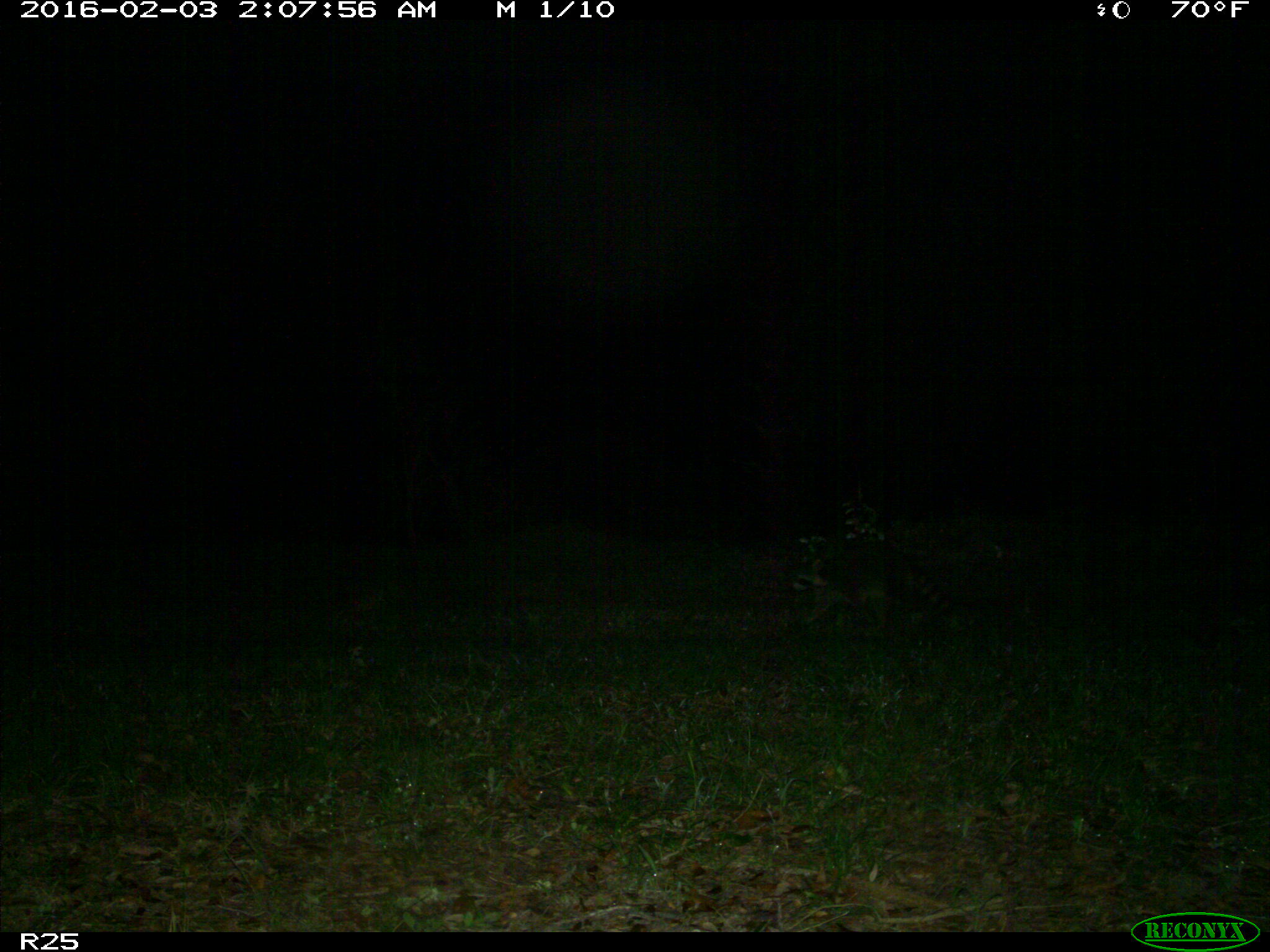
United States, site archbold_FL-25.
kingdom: Animalia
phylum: Chordata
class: Mammalia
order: Carnivora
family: Procyonidae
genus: Procyon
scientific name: Procyon lotor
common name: common raccoon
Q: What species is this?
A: Procyon lotor (common raccoon).